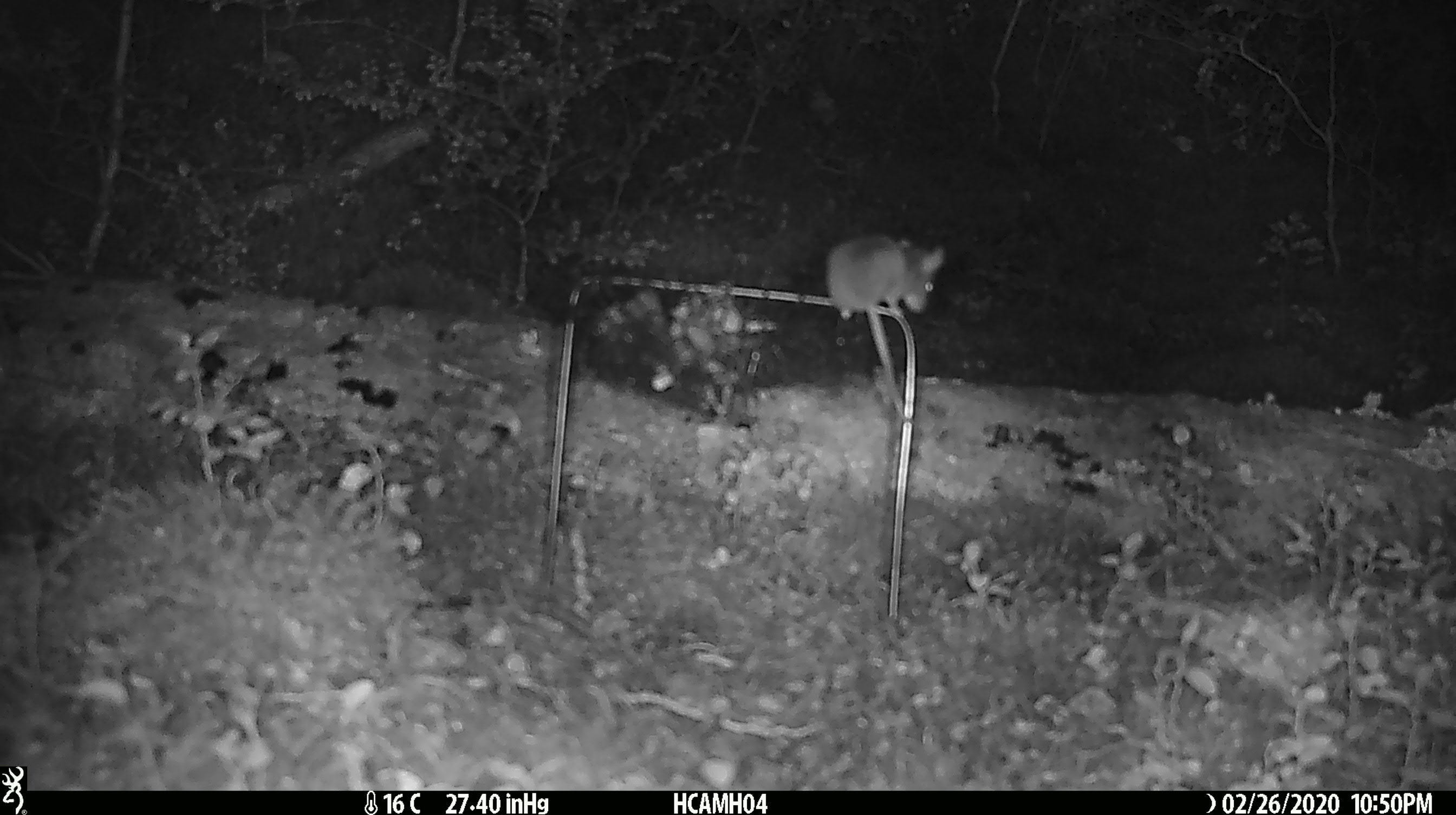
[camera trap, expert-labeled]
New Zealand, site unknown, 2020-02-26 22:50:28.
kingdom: Animalia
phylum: Chordata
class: Mammalia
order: Rodentia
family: Muridae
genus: Mus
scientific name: Mus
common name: mouse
Mouse (Mus).